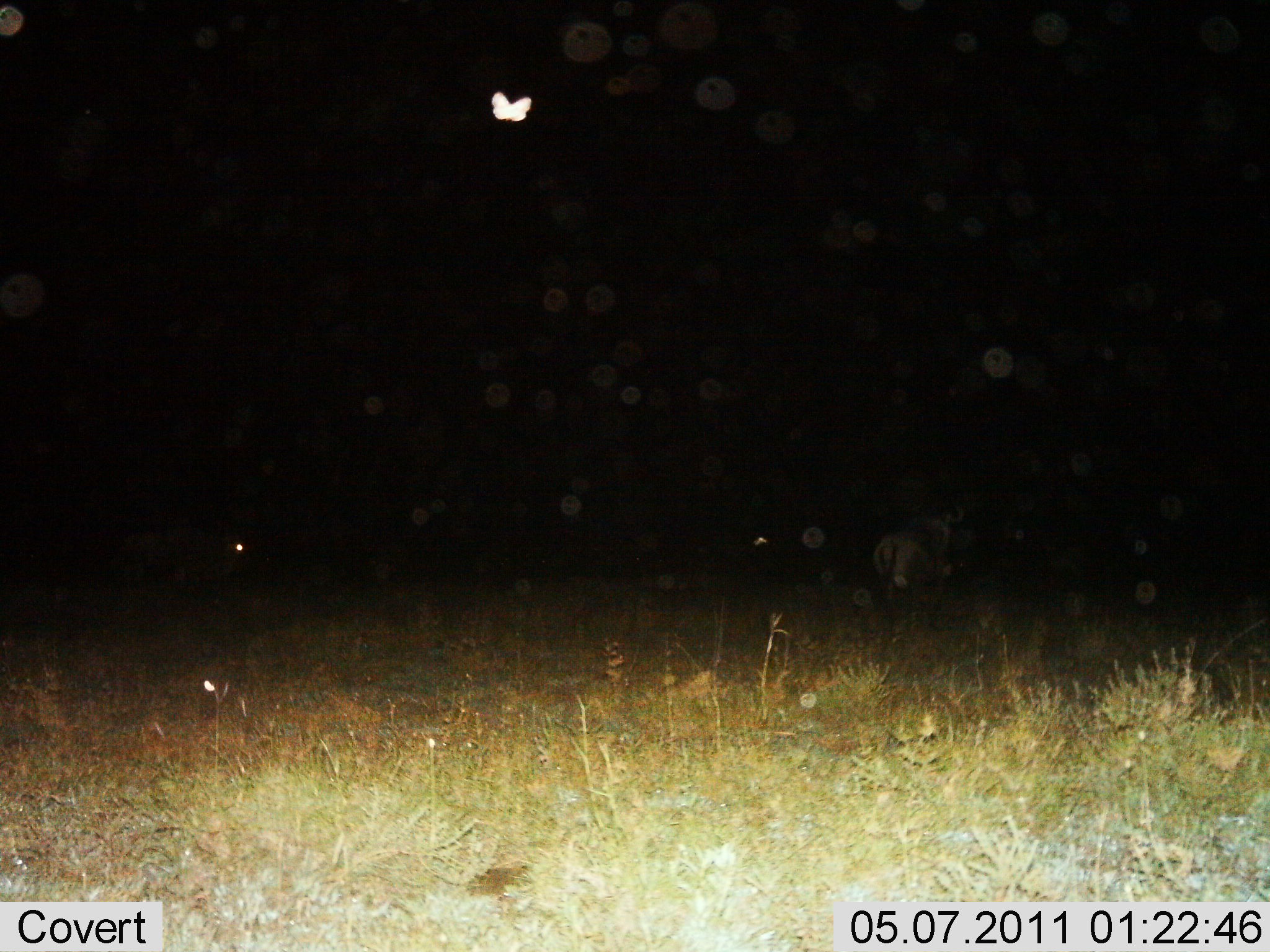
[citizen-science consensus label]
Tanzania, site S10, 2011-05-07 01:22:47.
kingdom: Animalia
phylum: Chordata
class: Mammalia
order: Artiodactyla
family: Bovidae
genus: Connochaetes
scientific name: Connochaetes taurinus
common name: blue wildebeest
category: wildebeest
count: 1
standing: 43%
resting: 0%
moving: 57%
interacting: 0%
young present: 0%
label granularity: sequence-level